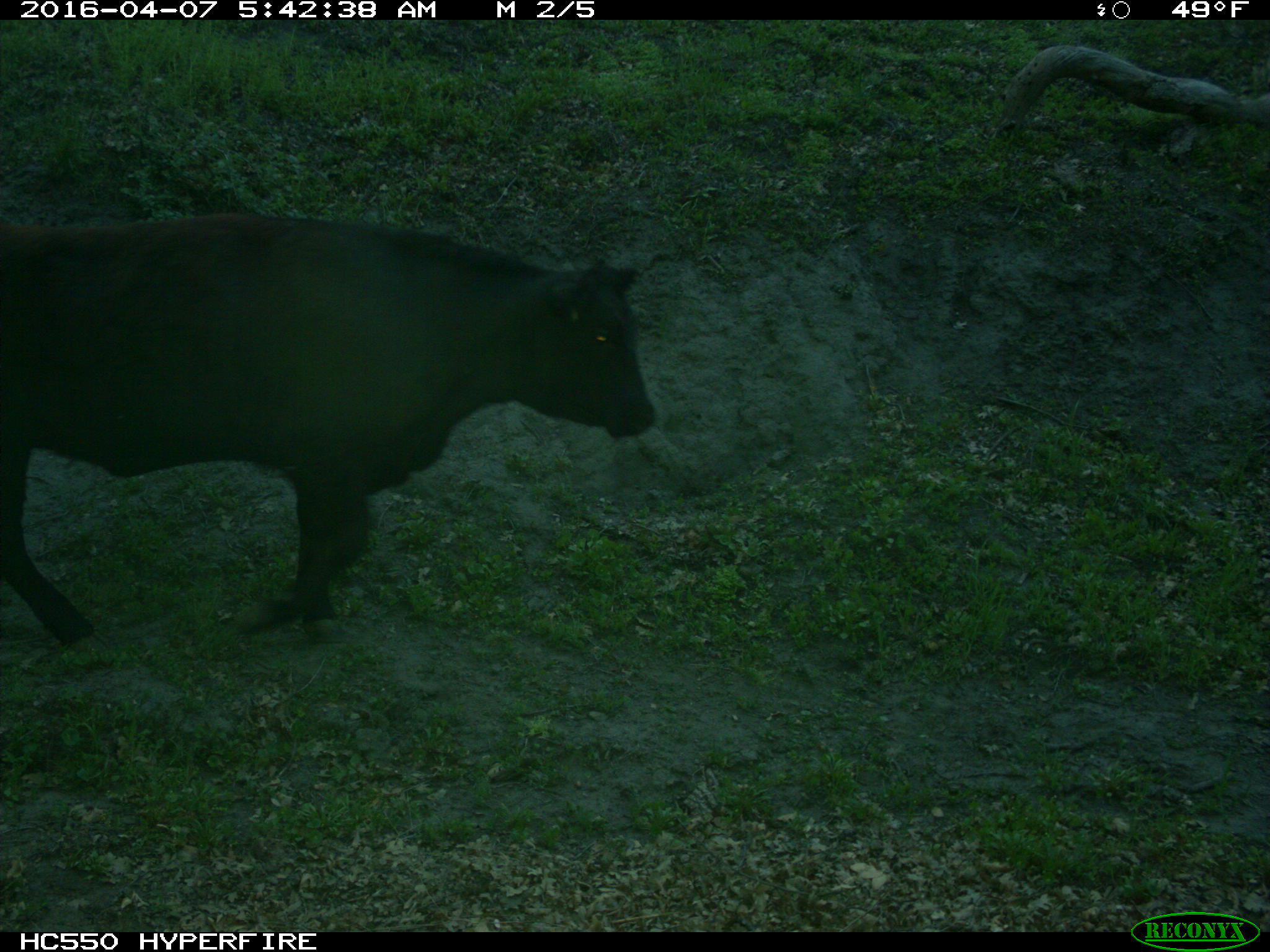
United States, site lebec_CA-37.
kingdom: Animalia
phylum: Chordata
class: Mammalia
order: Artiodactyla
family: Bovidae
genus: Bos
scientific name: Bos taurus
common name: domestic cow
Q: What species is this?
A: Bos taurus (domestic cow).